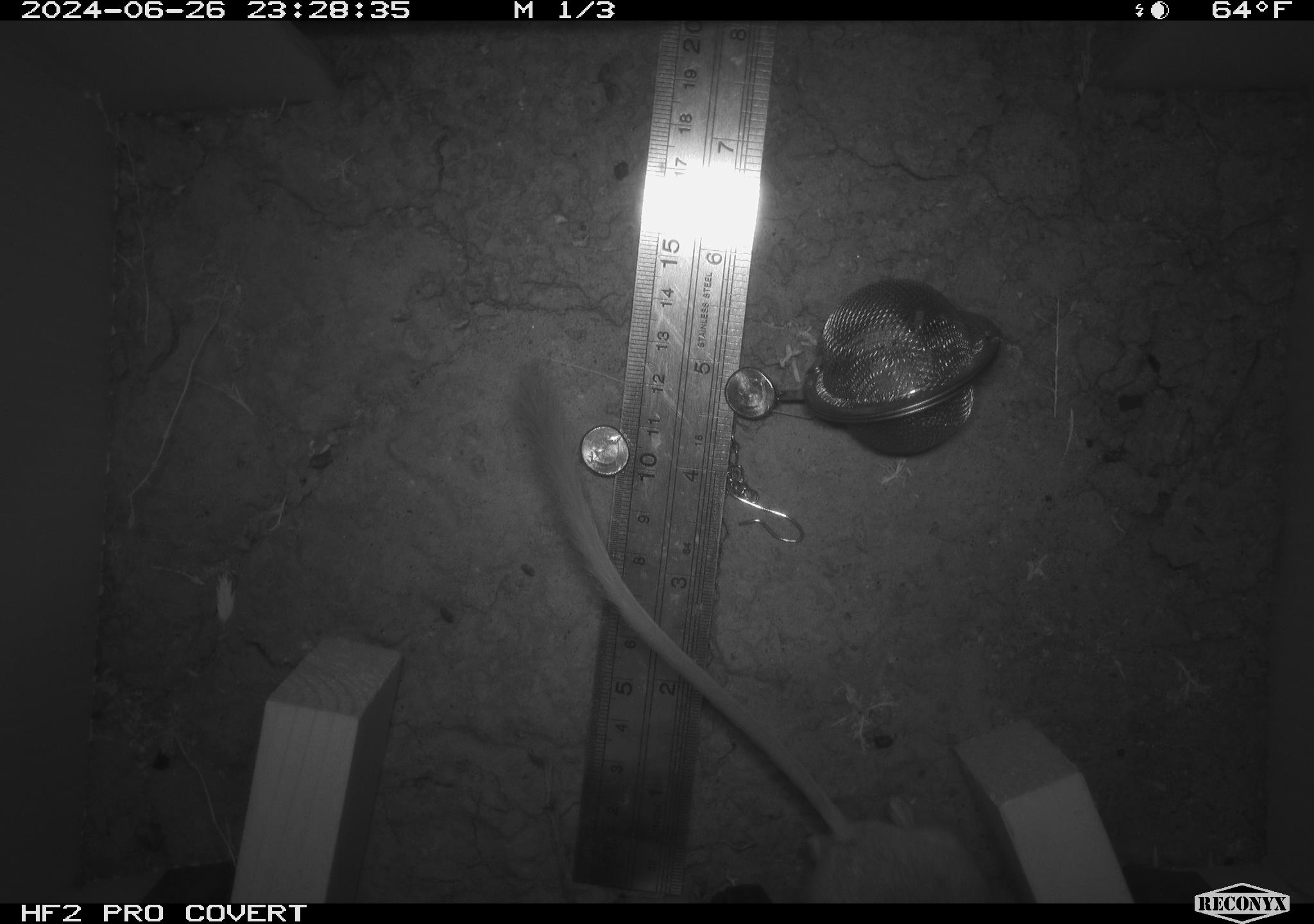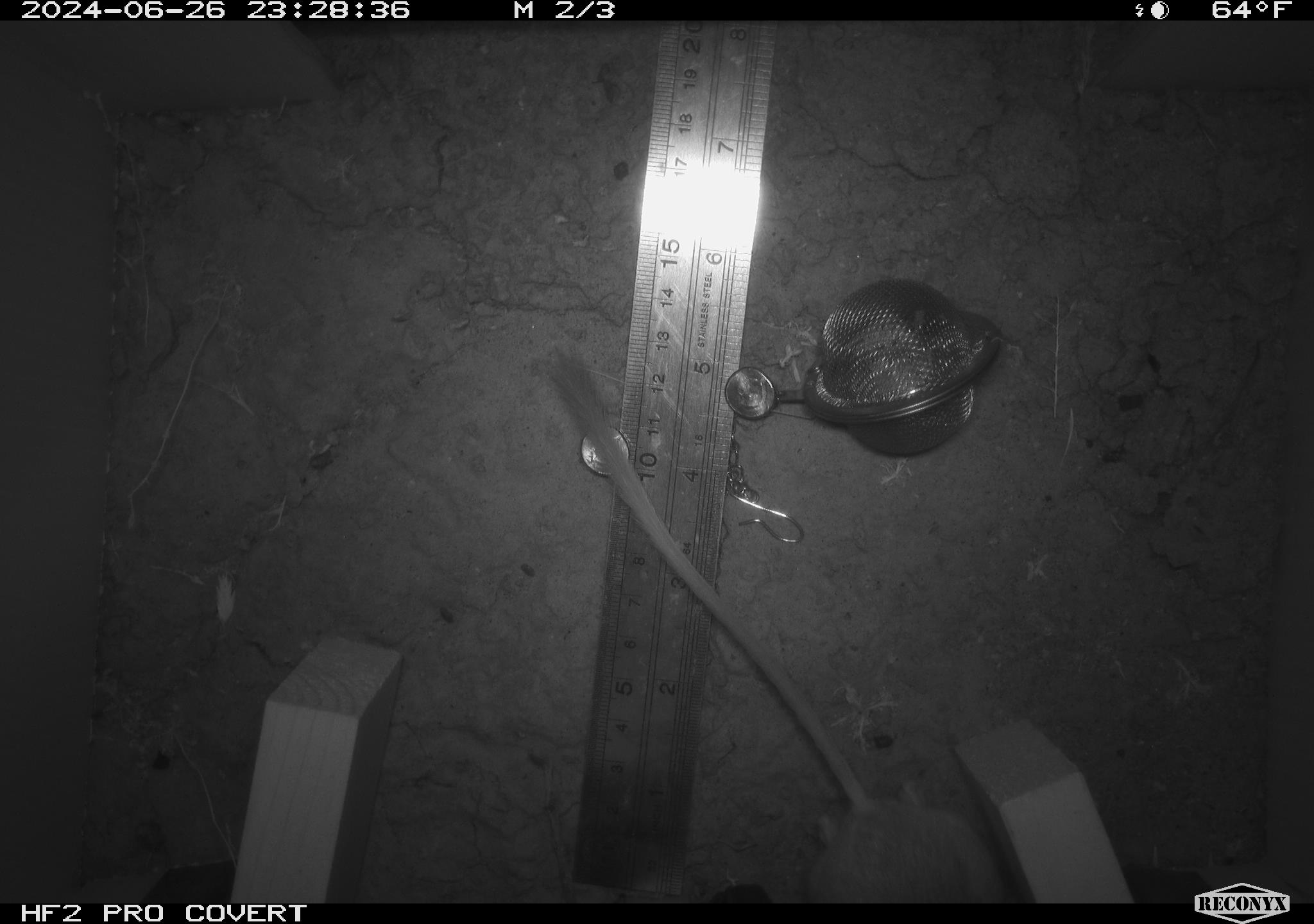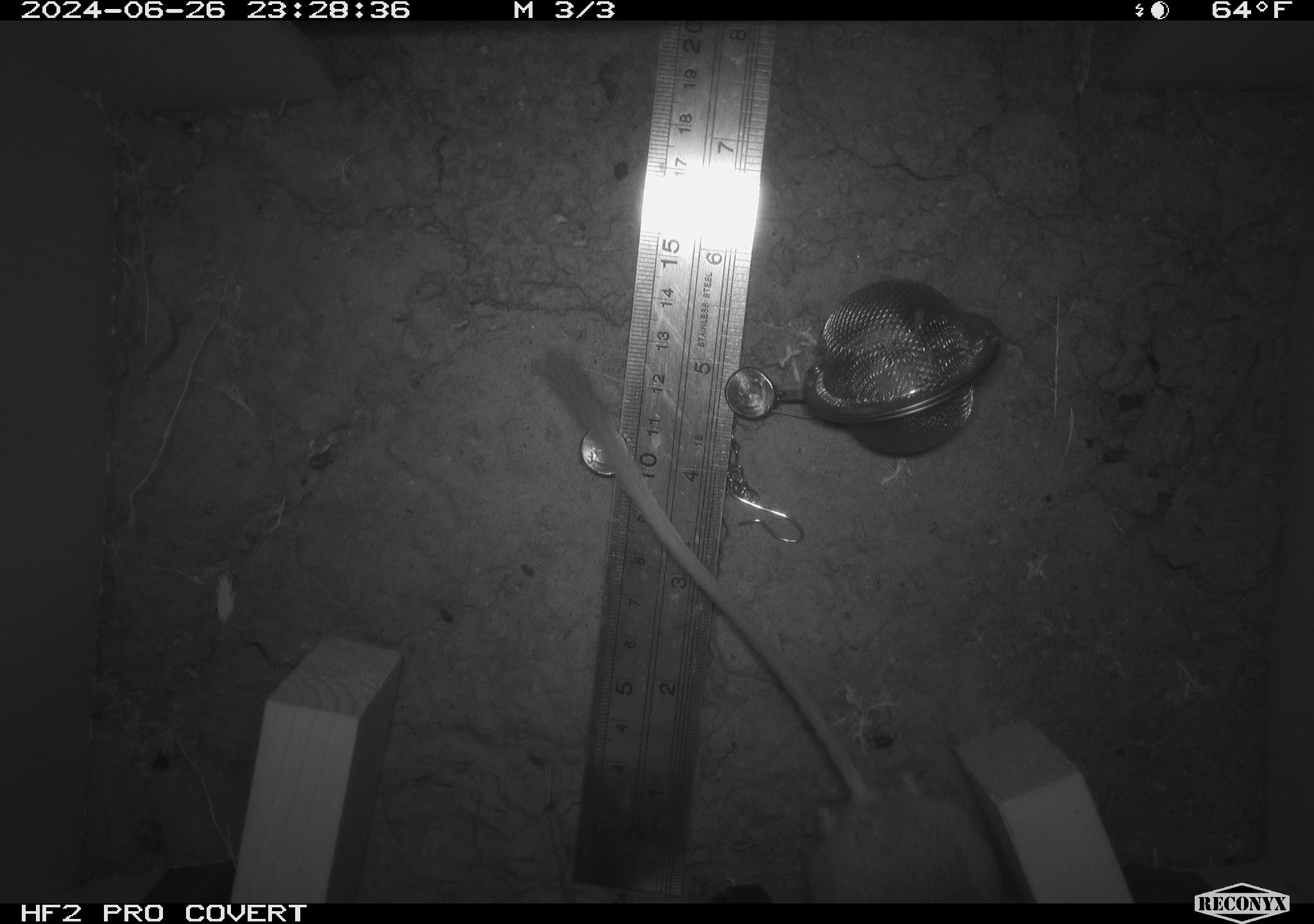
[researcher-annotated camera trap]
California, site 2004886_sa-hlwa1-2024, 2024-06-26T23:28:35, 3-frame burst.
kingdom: Animalia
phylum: Chordata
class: Mammalia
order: Rodentia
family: Heteromyidae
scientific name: Heteromyidae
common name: kangaroo rats and pocket mice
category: heteromyidae family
Heteromyidae family (kangaroo rats and pocket mice) (Heteromyidae).